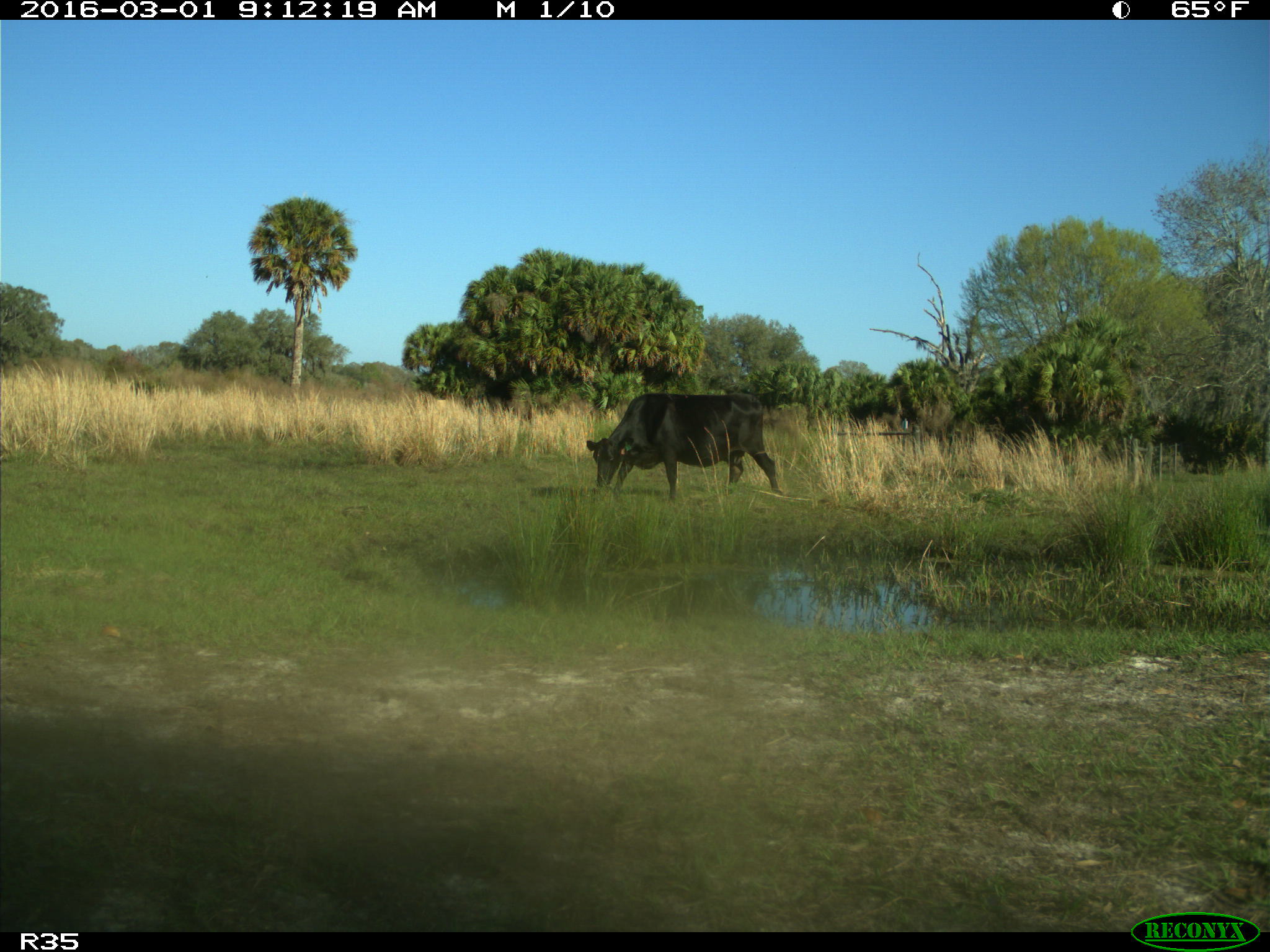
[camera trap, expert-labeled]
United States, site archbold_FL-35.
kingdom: Animalia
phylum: Chordata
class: Mammalia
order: Artiodactyla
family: Bovidae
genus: Bos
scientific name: Bos taurus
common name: domestic cow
Bos taurus (domestic cow).